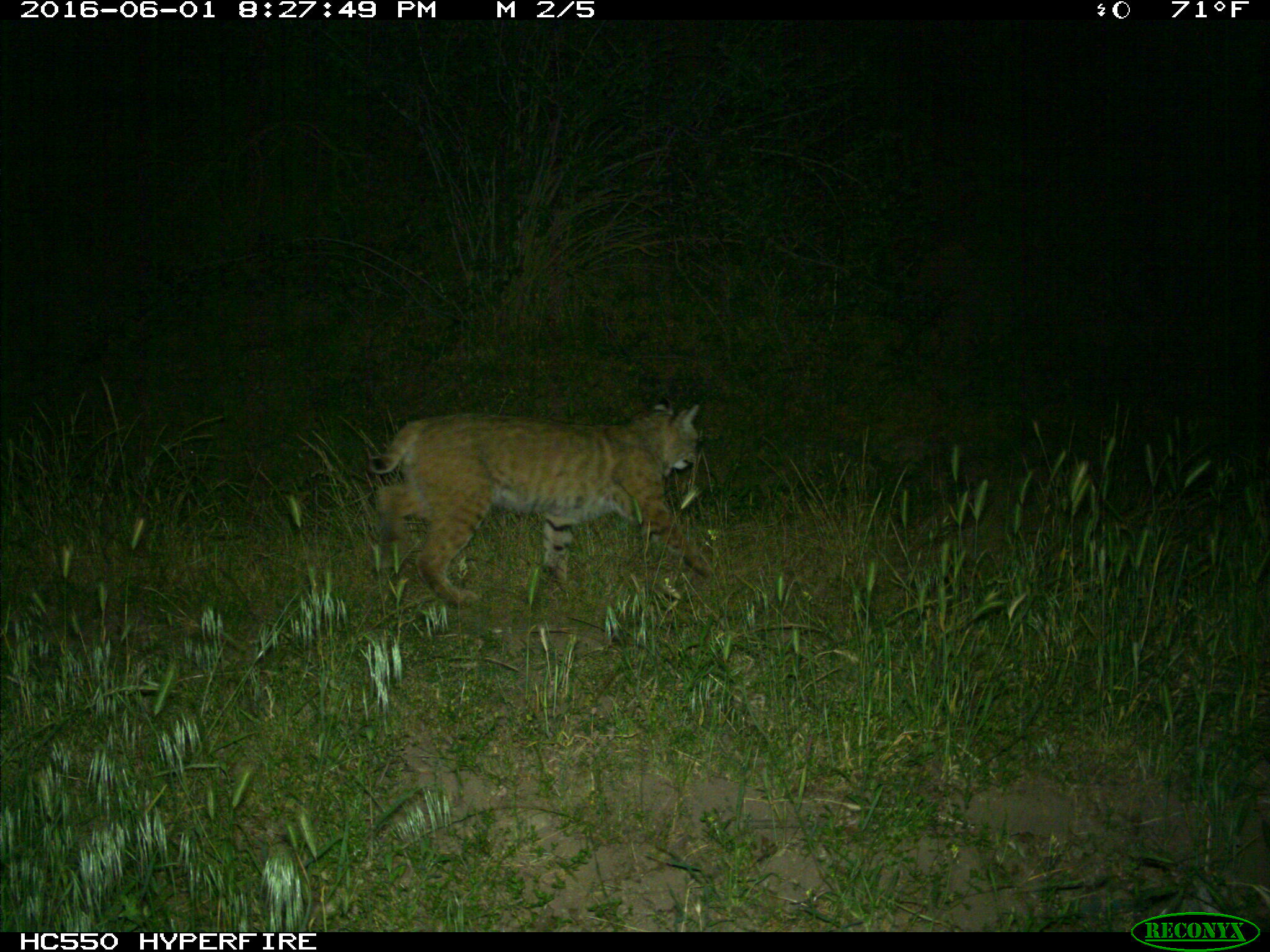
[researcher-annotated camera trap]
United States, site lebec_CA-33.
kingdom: Animalia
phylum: Chordata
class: Mammalia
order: Carnivora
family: Felidae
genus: Lynx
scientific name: Lynx rufus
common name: bobcat